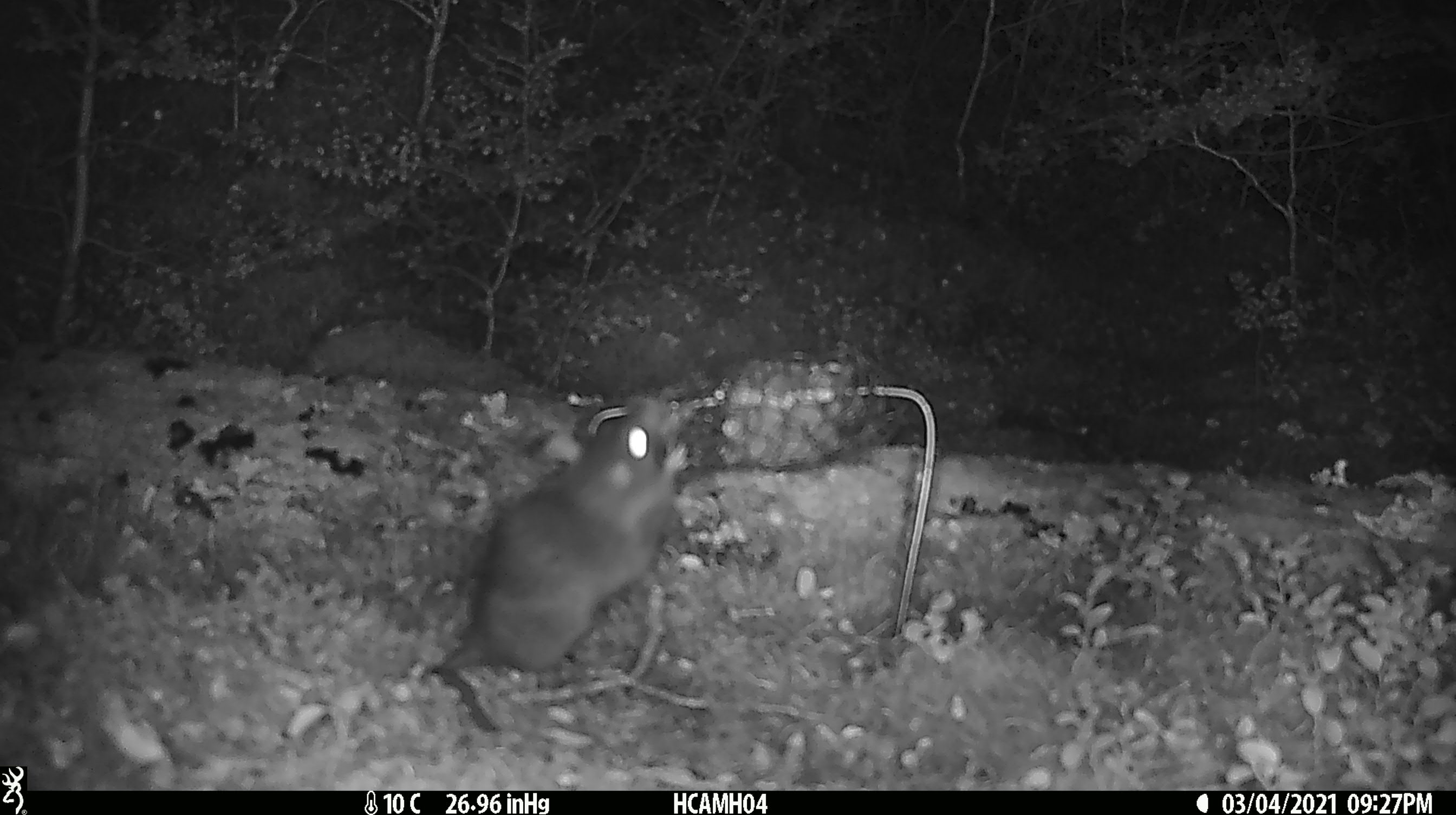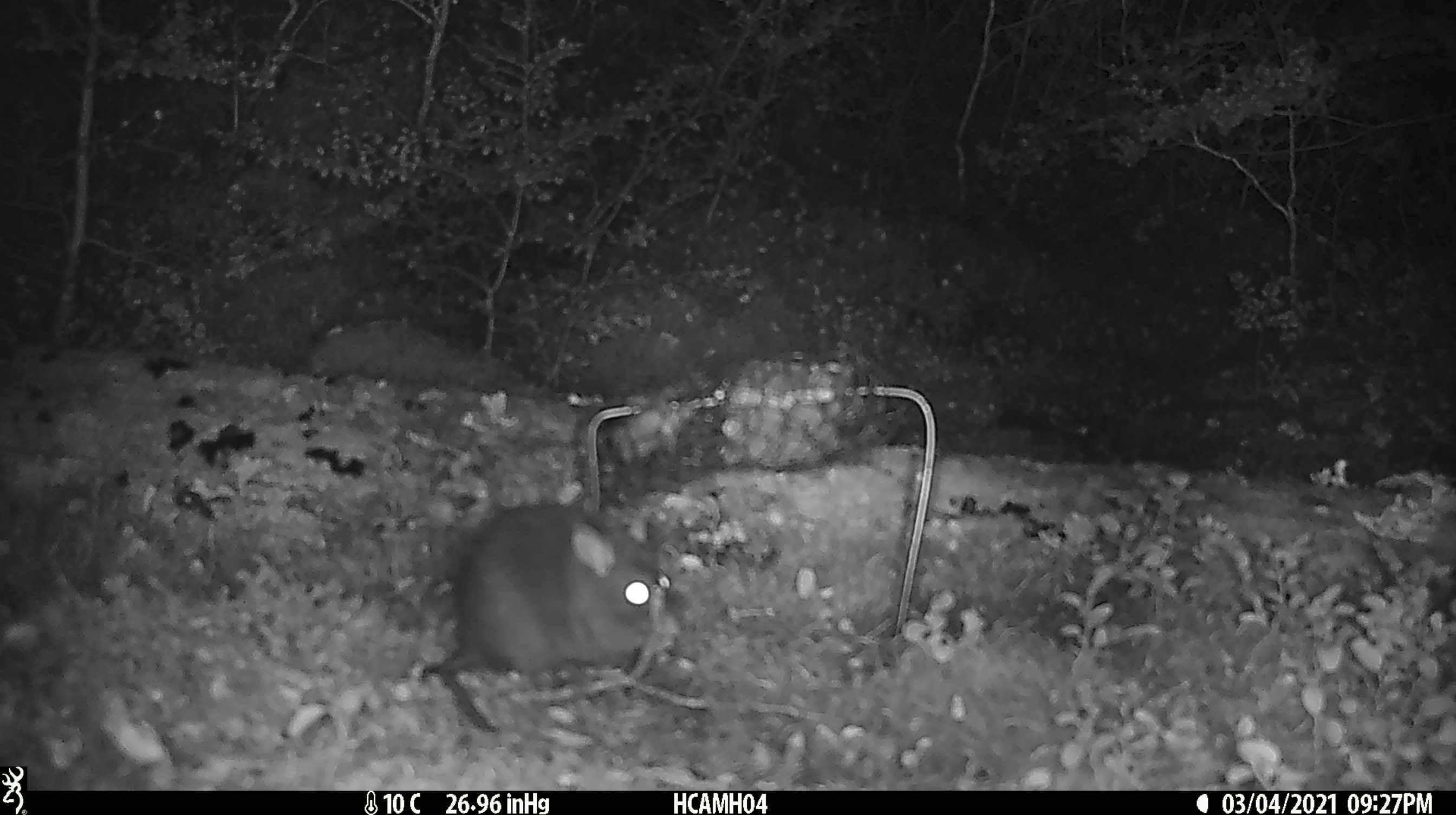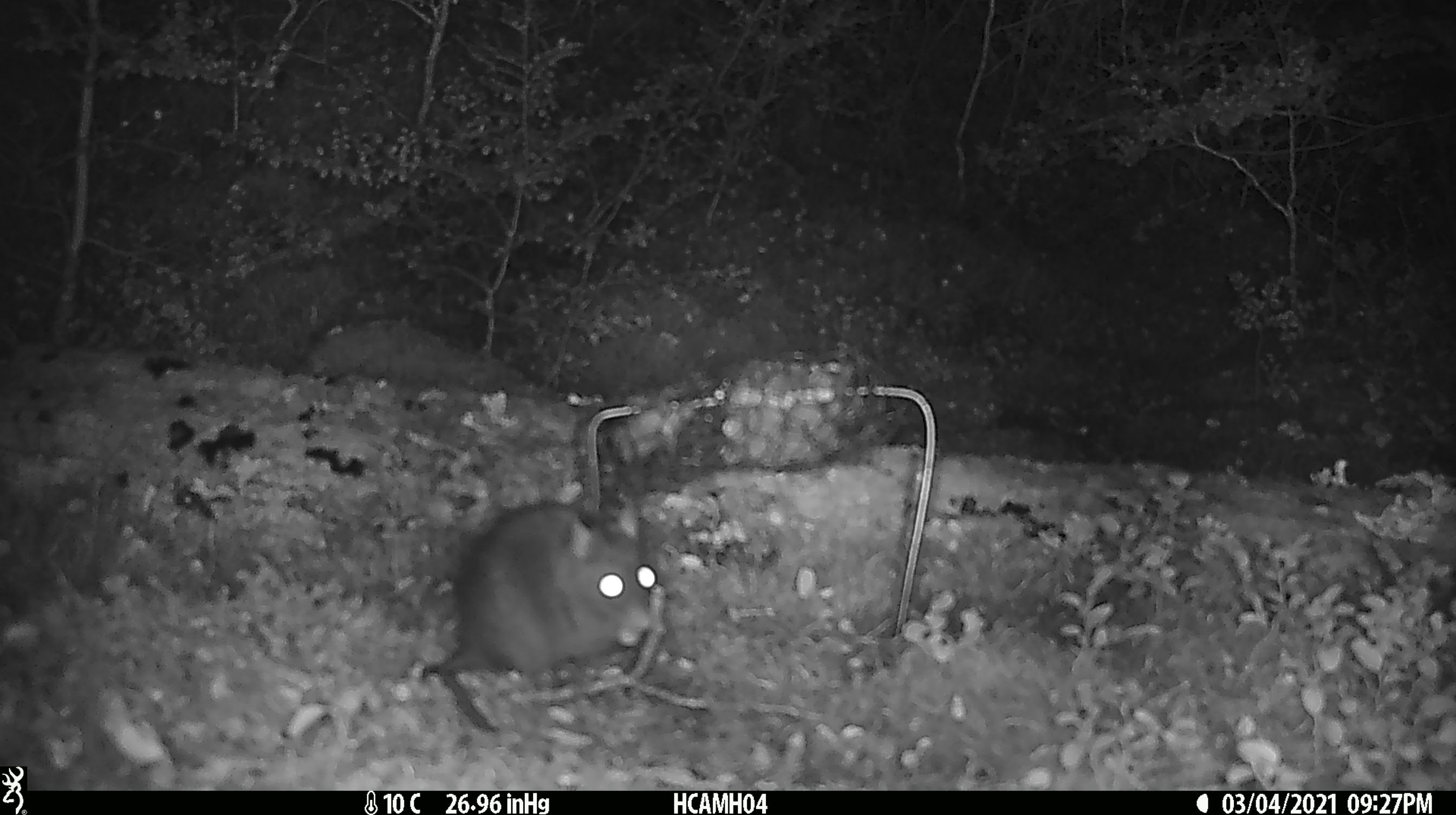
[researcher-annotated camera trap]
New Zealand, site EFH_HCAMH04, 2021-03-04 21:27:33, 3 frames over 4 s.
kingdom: Animalia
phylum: Chordata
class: Mammalia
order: Rodentia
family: Muridae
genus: Rattus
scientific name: Rattus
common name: rat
Rat (Rattus).